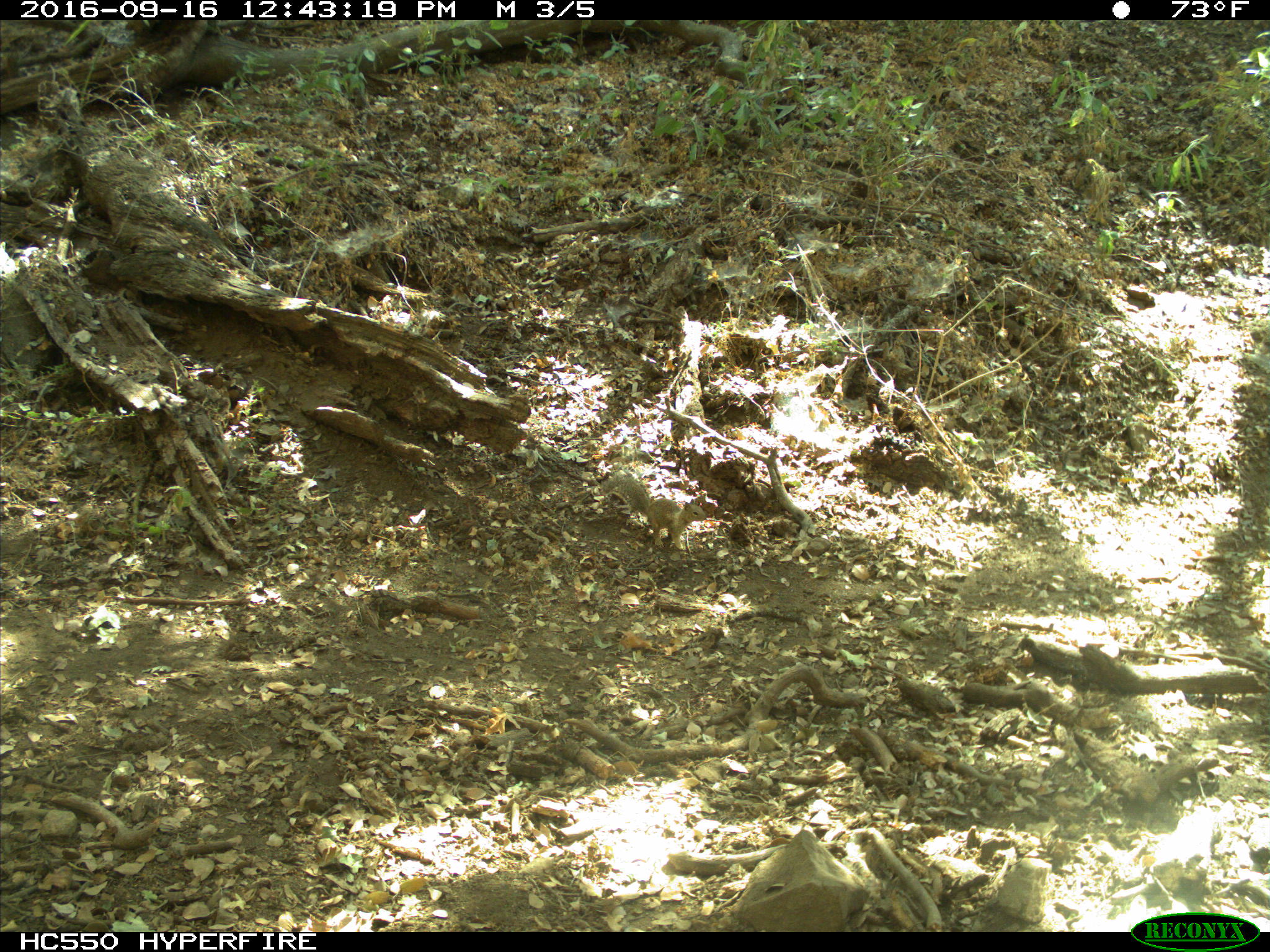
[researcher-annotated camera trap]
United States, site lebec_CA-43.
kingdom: Animalia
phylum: Chordata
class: Mammalia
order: Rodentia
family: Sciuridae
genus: Otospermophilus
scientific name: Otospermophilus beecheyi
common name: california ground squirrel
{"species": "Otospermophilus beecheyi (california ground squirrel)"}